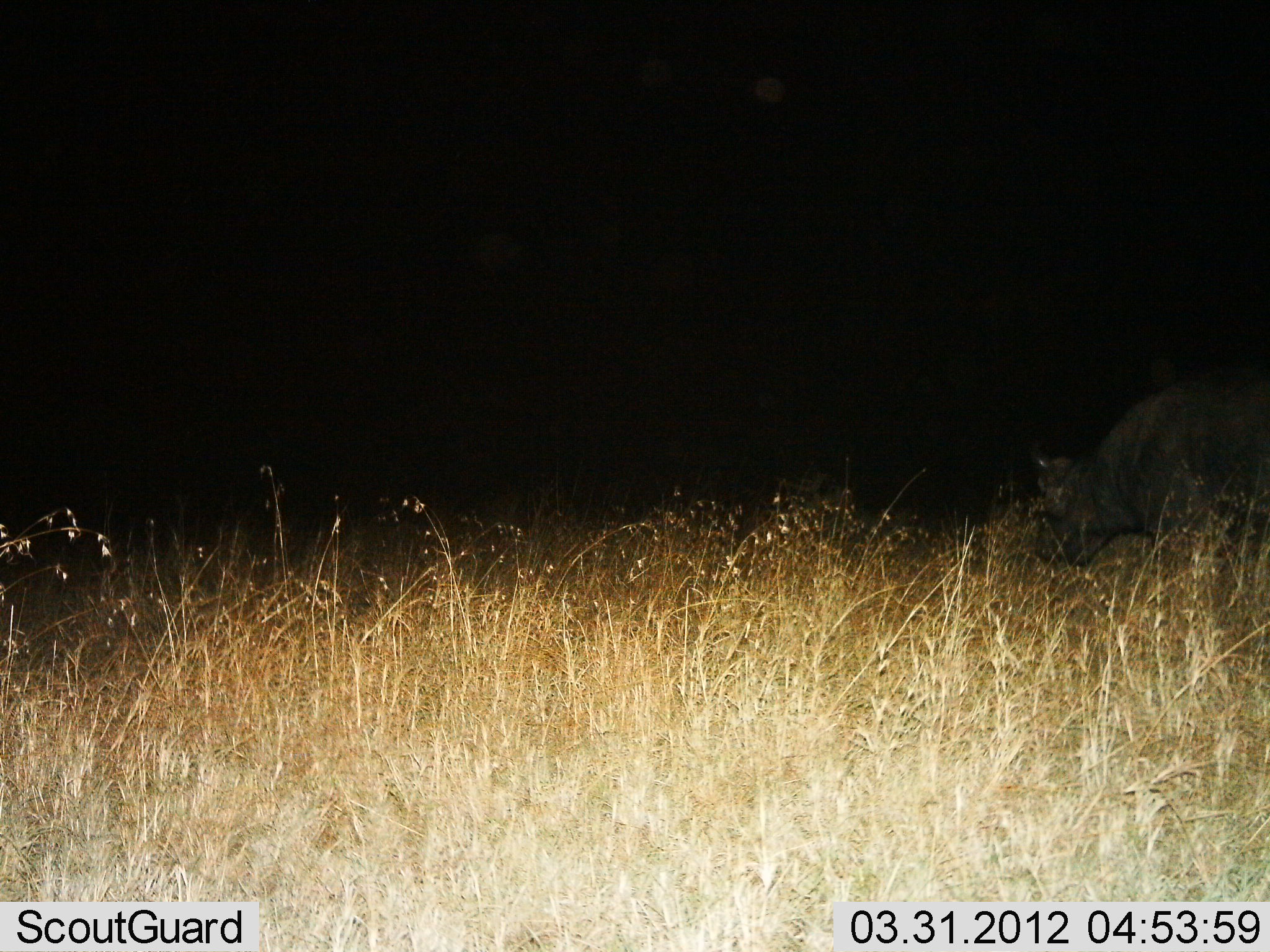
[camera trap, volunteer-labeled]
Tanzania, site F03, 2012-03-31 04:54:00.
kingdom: Animalia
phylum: Chordata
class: Mammalia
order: Artiodactyla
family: Bovidae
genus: Syncerus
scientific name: Syncerus caffer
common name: cape buffalo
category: buffalo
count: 1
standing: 46%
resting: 0%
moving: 8%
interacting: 0%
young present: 0%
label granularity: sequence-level